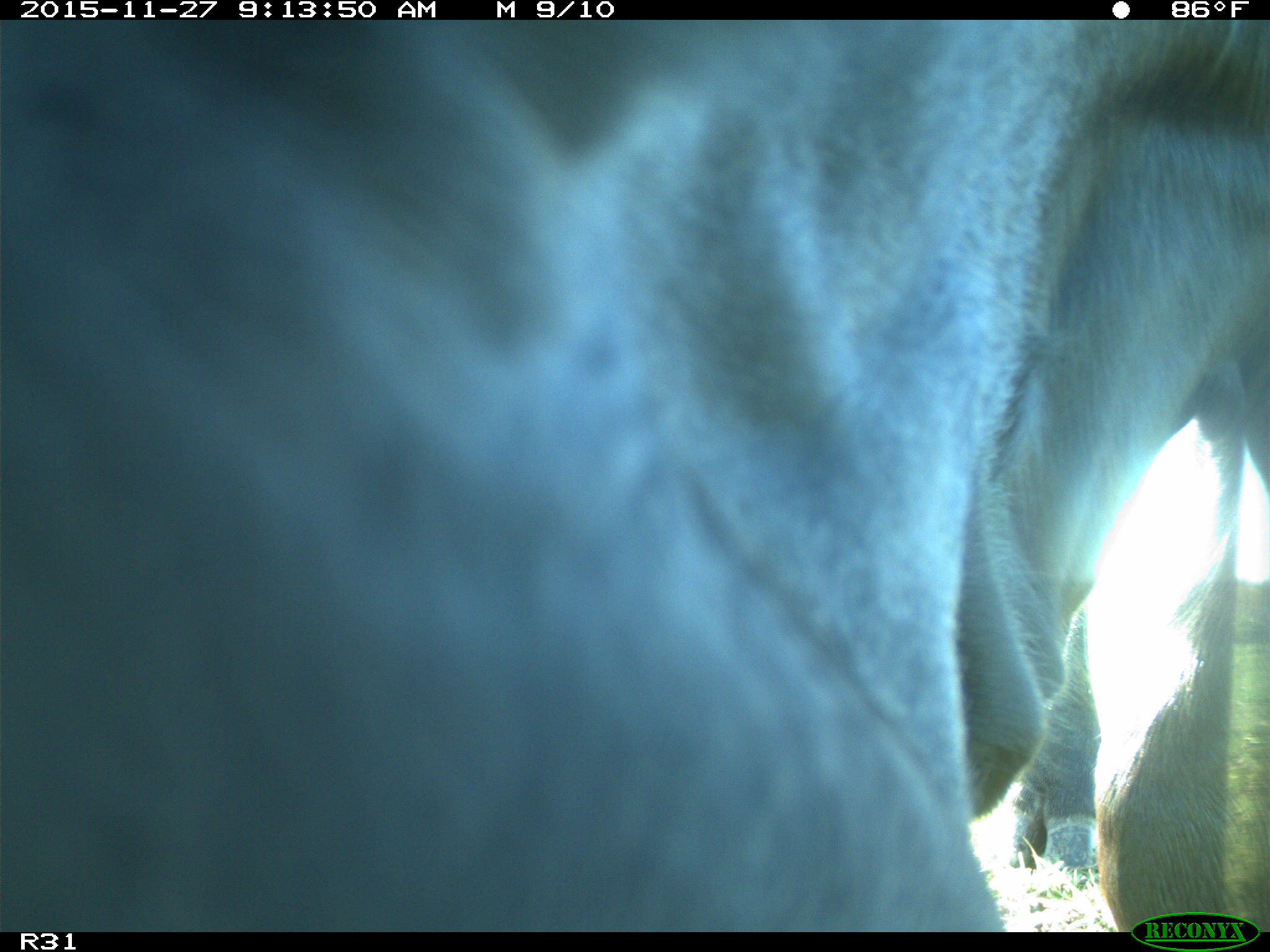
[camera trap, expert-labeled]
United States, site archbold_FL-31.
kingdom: Animalia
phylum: Chordata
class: Mammalia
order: Artiodactyla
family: Bovidae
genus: Bos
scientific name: Bos taurus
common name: domestic cow